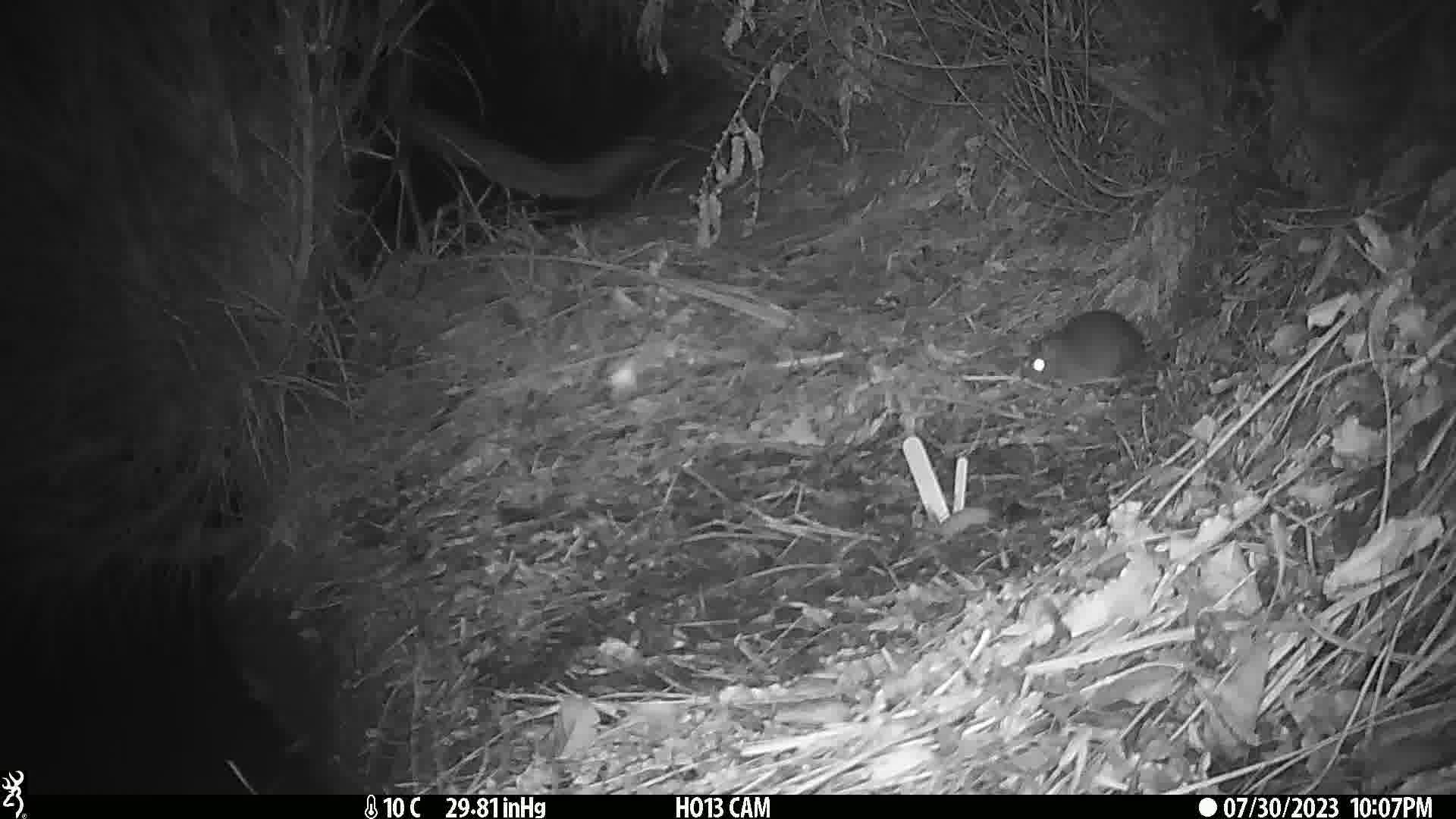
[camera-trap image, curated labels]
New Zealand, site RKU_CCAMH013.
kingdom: Animalia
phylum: Chordata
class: Mammalia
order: Rodentia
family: Muridae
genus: Rattus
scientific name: Rattus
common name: rat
Rat (Rattus).